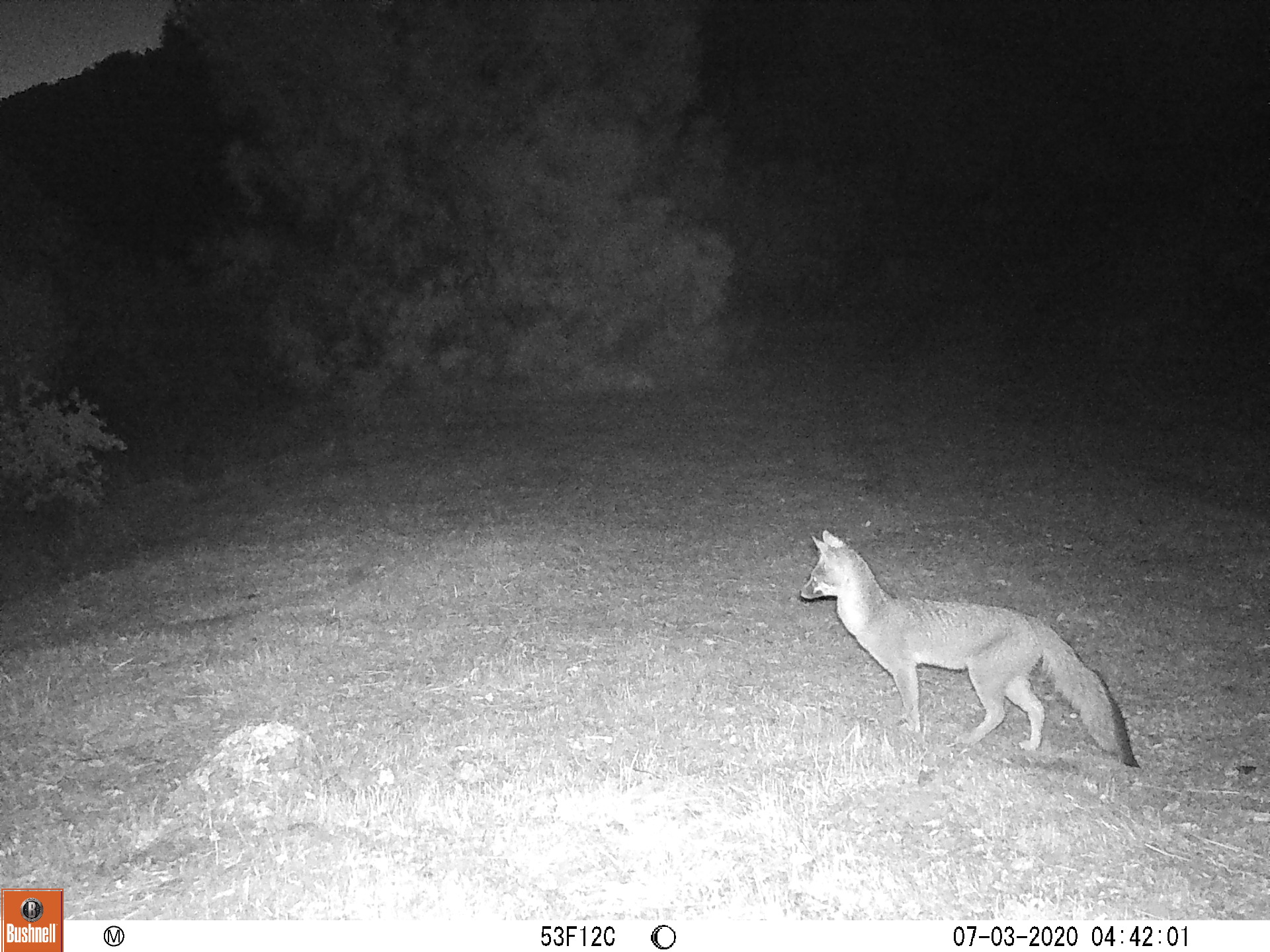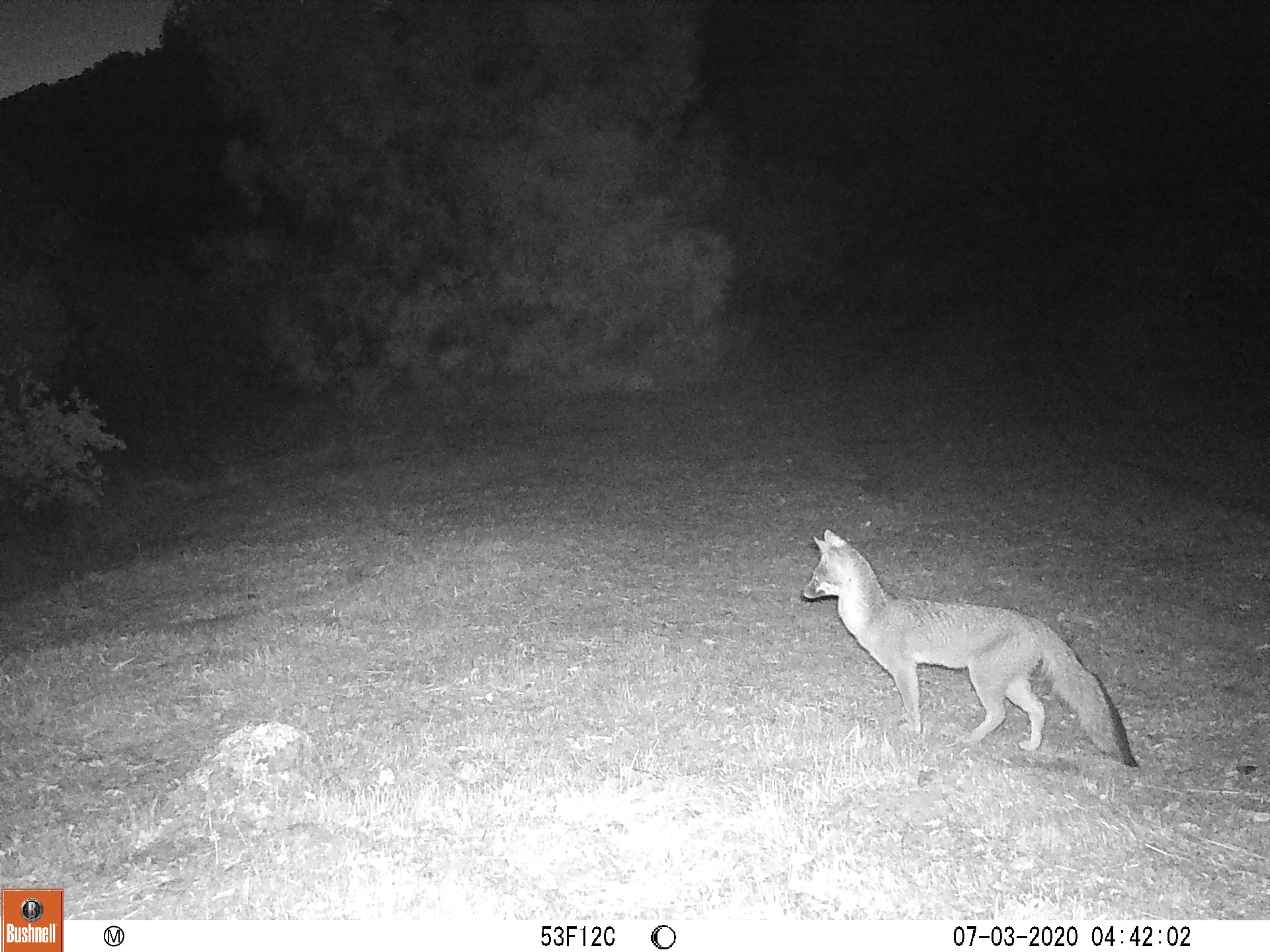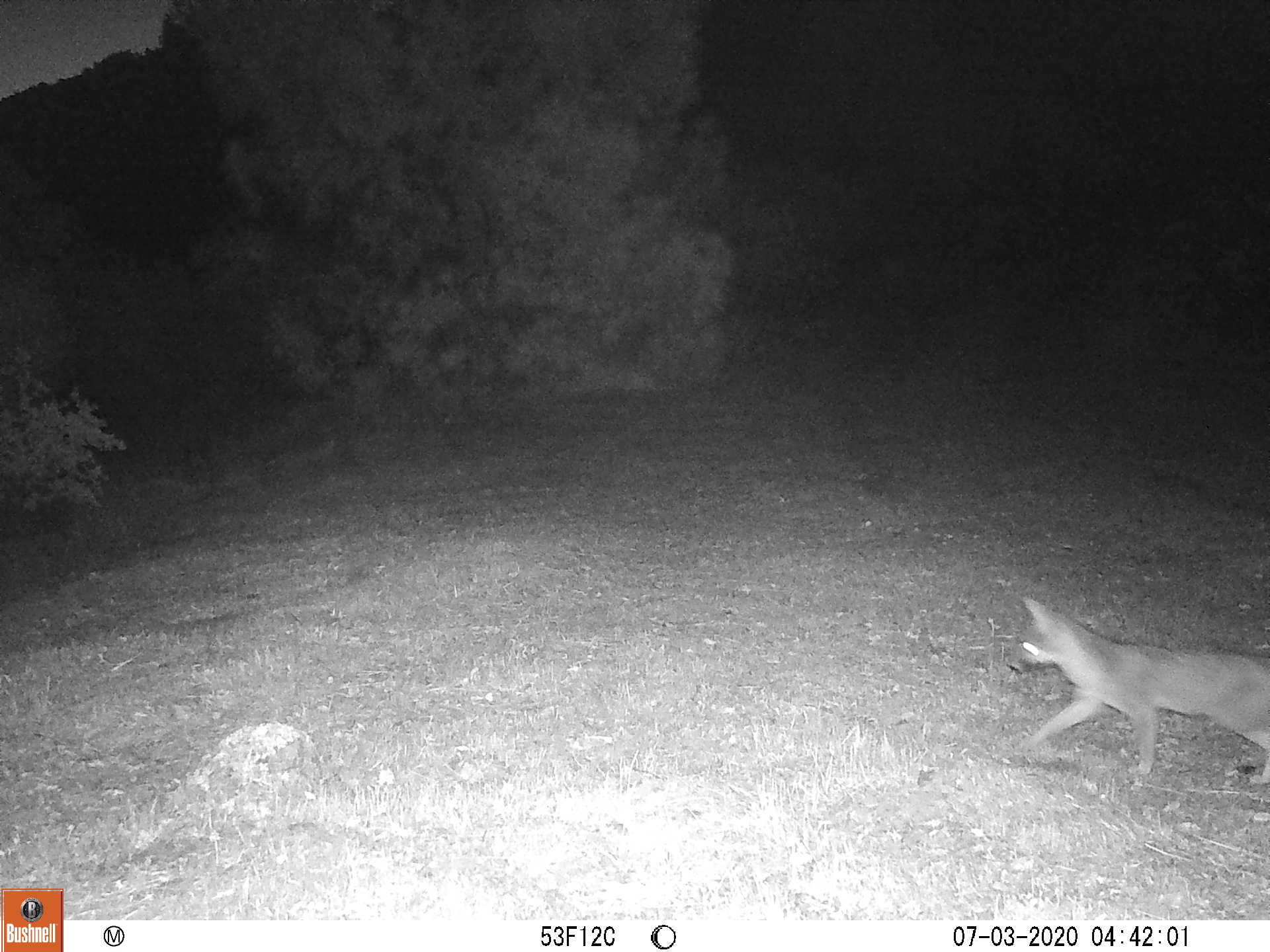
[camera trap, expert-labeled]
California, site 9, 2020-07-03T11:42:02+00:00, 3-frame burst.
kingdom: Animalia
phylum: Chordata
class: Mammalia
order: Carnivora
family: Canidae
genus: Urocyon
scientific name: Urocyon cinereoargenteus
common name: gray fox